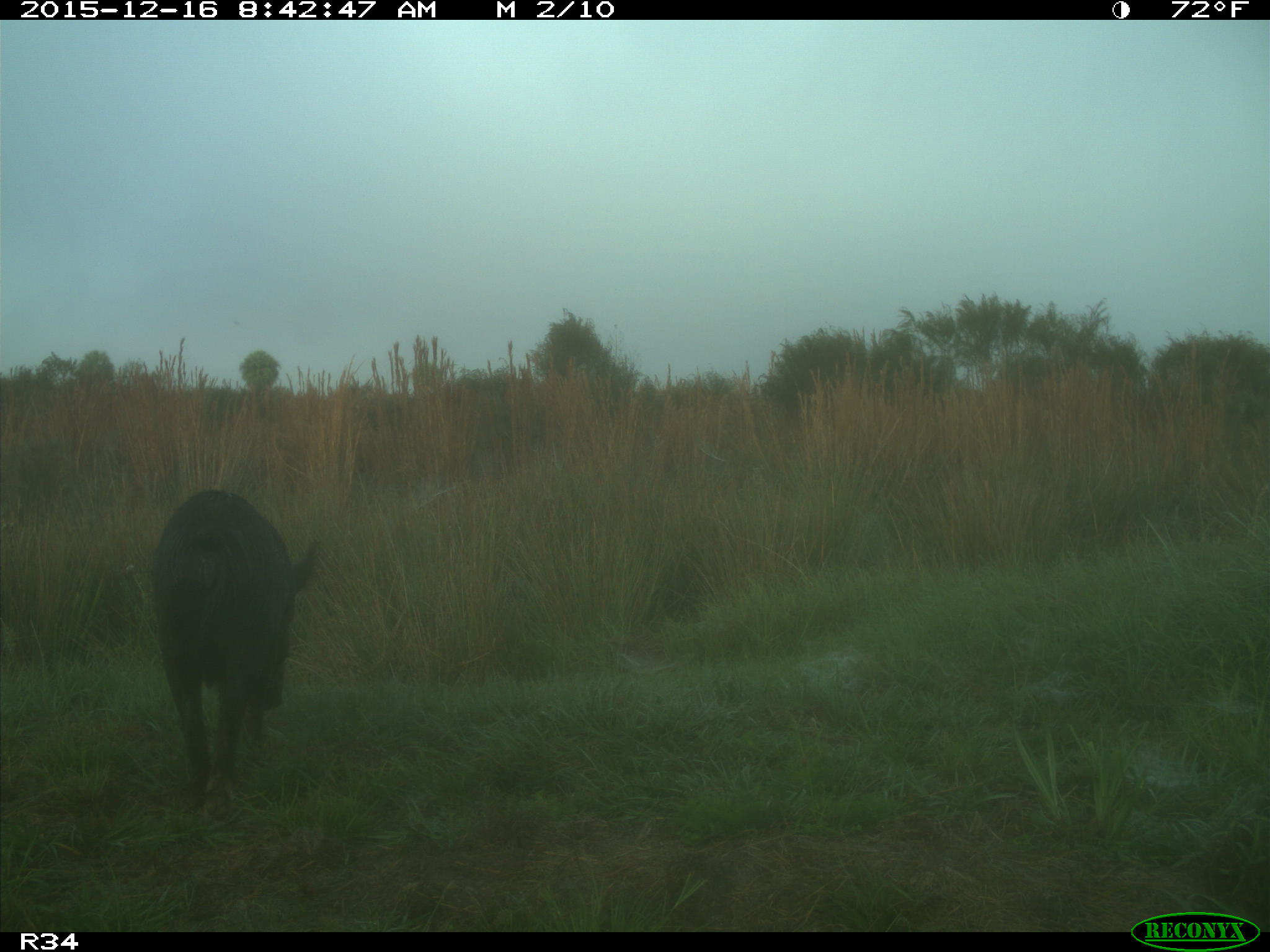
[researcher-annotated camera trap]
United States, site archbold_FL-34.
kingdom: Animalia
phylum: Chordata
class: Mammalia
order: Artiodactyla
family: Suidae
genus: Sus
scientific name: Sus scrofa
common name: wild boar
Sus scrofa (wild boar).